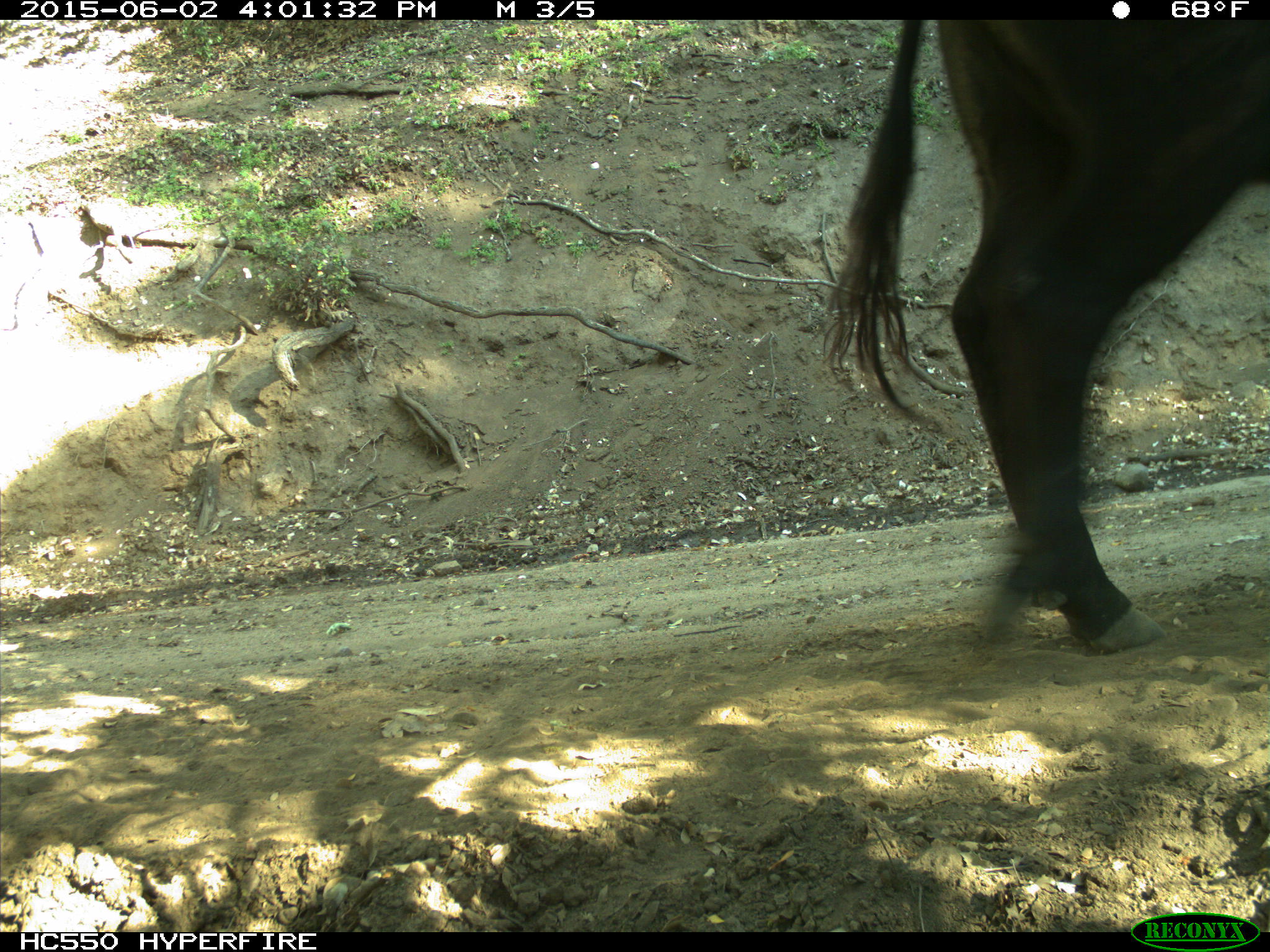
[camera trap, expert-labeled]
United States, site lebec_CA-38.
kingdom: Animalia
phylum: Chordata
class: Mammalia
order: Artiodactyla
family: Bovidae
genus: Bos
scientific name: Bos taurus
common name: domestic cow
Bos taurus (domestic cow).